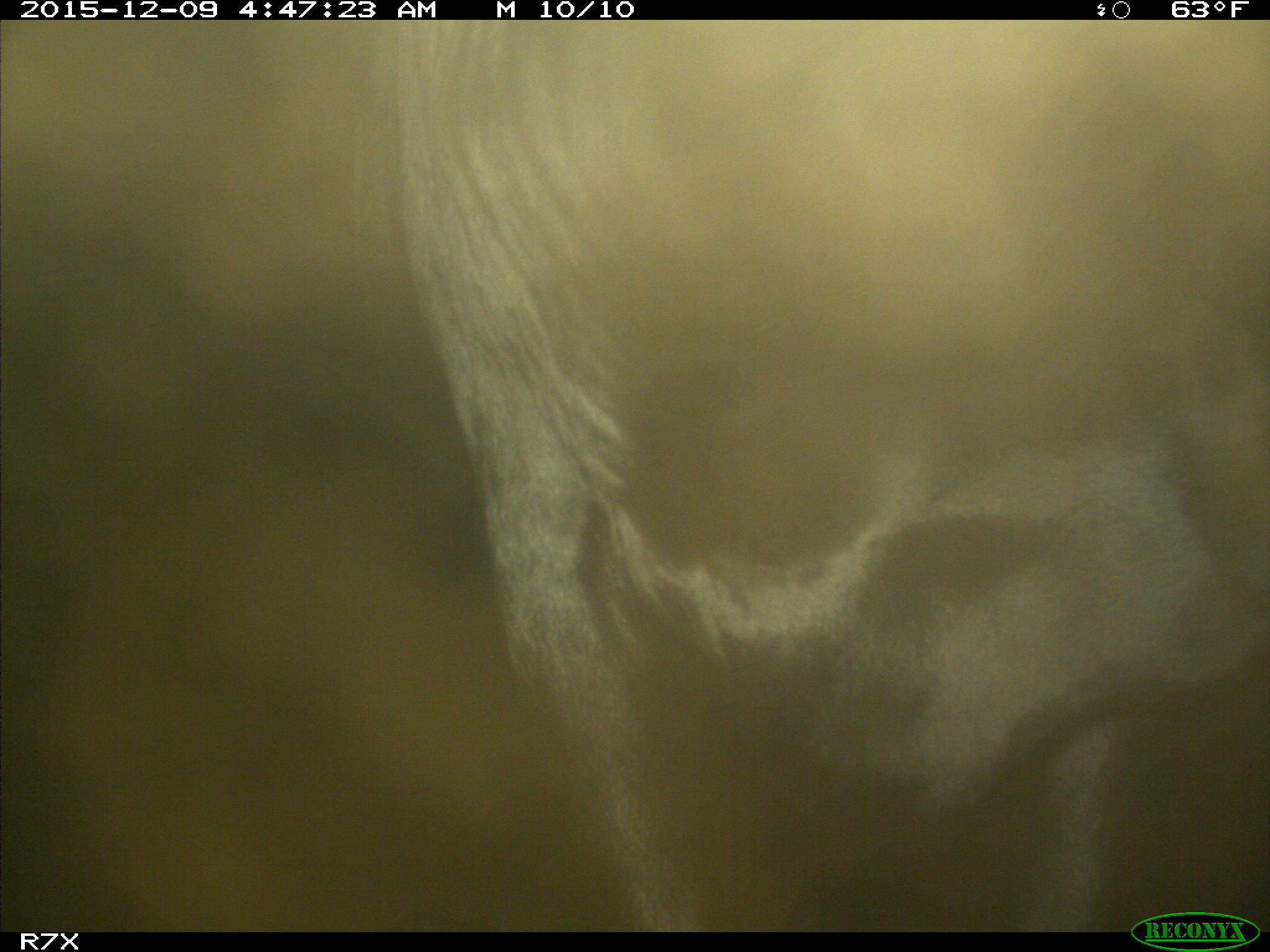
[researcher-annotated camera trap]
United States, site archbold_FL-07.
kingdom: Animalia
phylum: Chordata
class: Mammalia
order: Artiodactyla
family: Bovidae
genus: Bos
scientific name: Bos taurus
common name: domestic cow